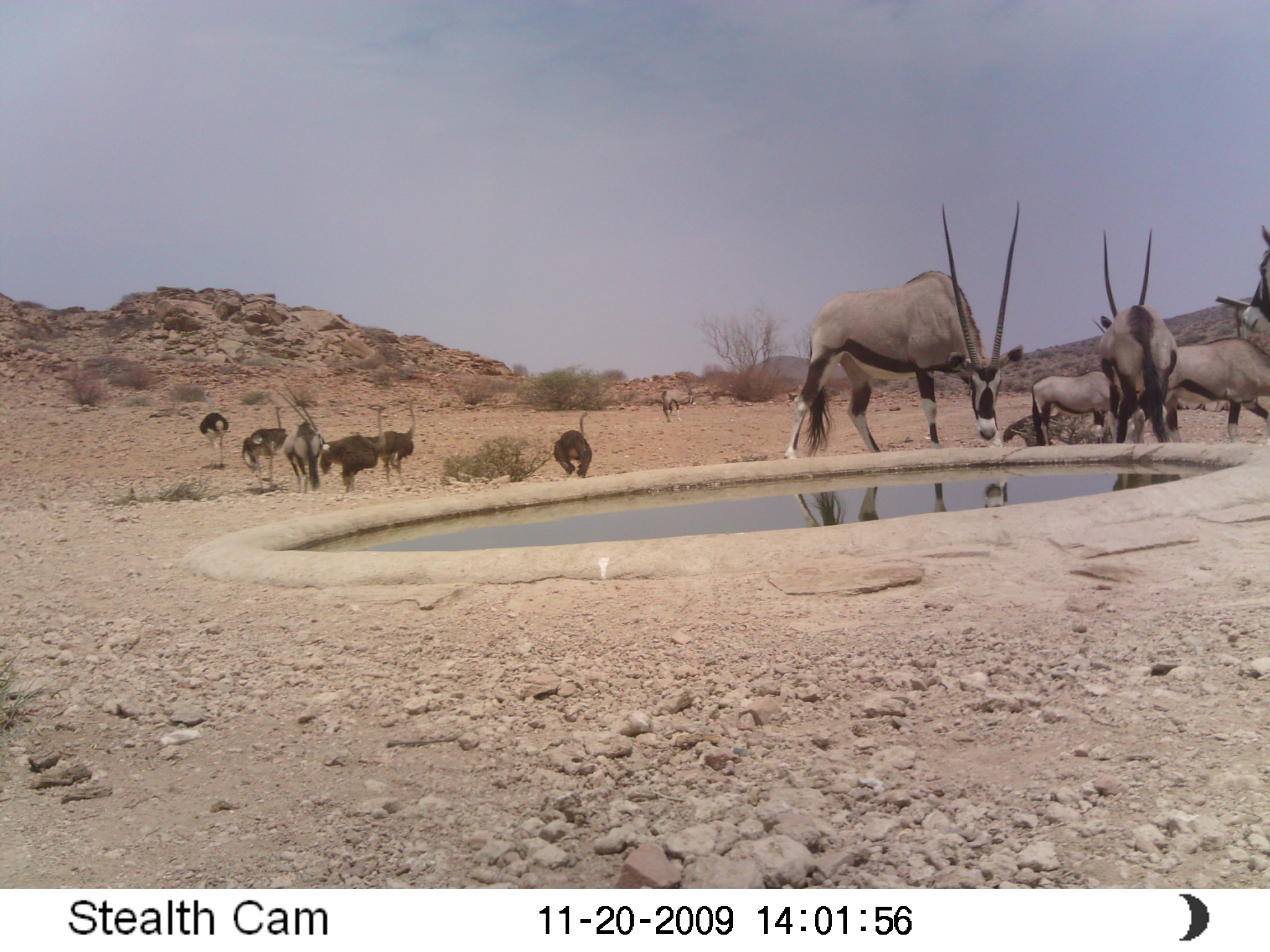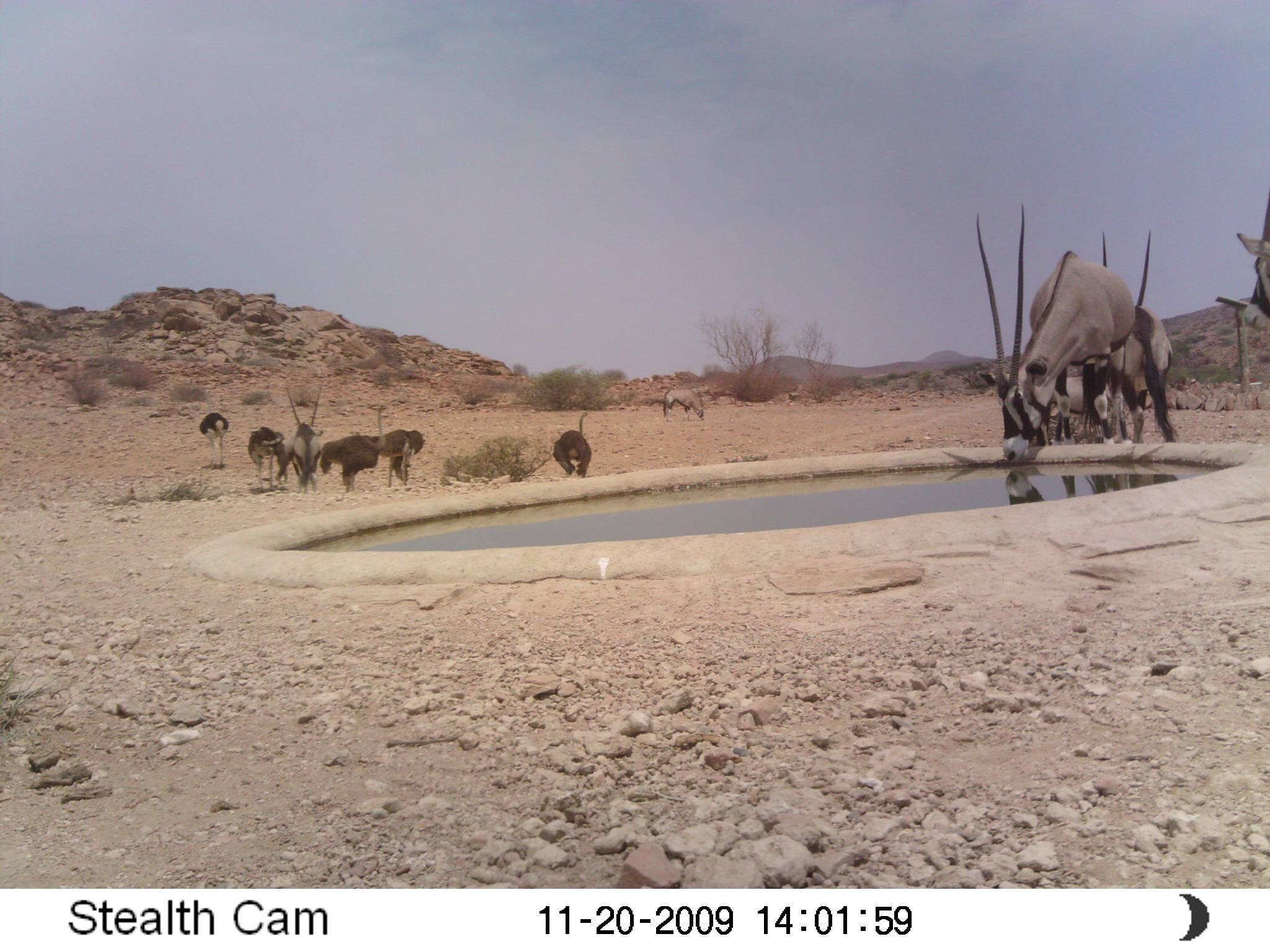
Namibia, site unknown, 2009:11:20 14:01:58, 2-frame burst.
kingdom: Animalia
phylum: Chordata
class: Mammalia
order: Artiodactyla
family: Bovidae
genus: Oryx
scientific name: Oryx gazella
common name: gemsbok